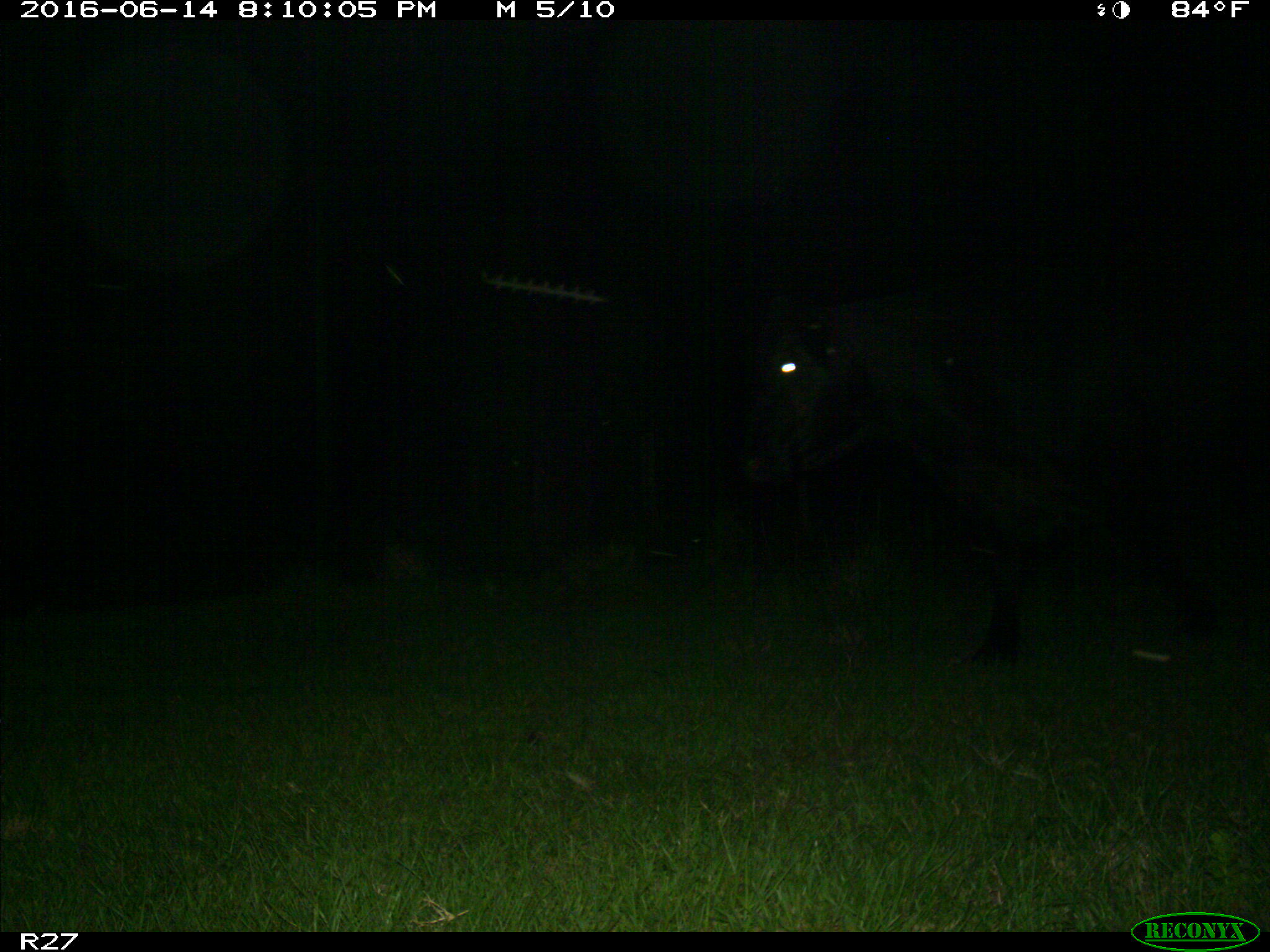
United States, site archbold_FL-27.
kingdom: Animalia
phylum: Chordata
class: Mammalia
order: Artiodactyla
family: Bovidae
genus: Bos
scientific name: Bos taurus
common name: domestic cow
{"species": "Bos taurus (domestic cow)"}